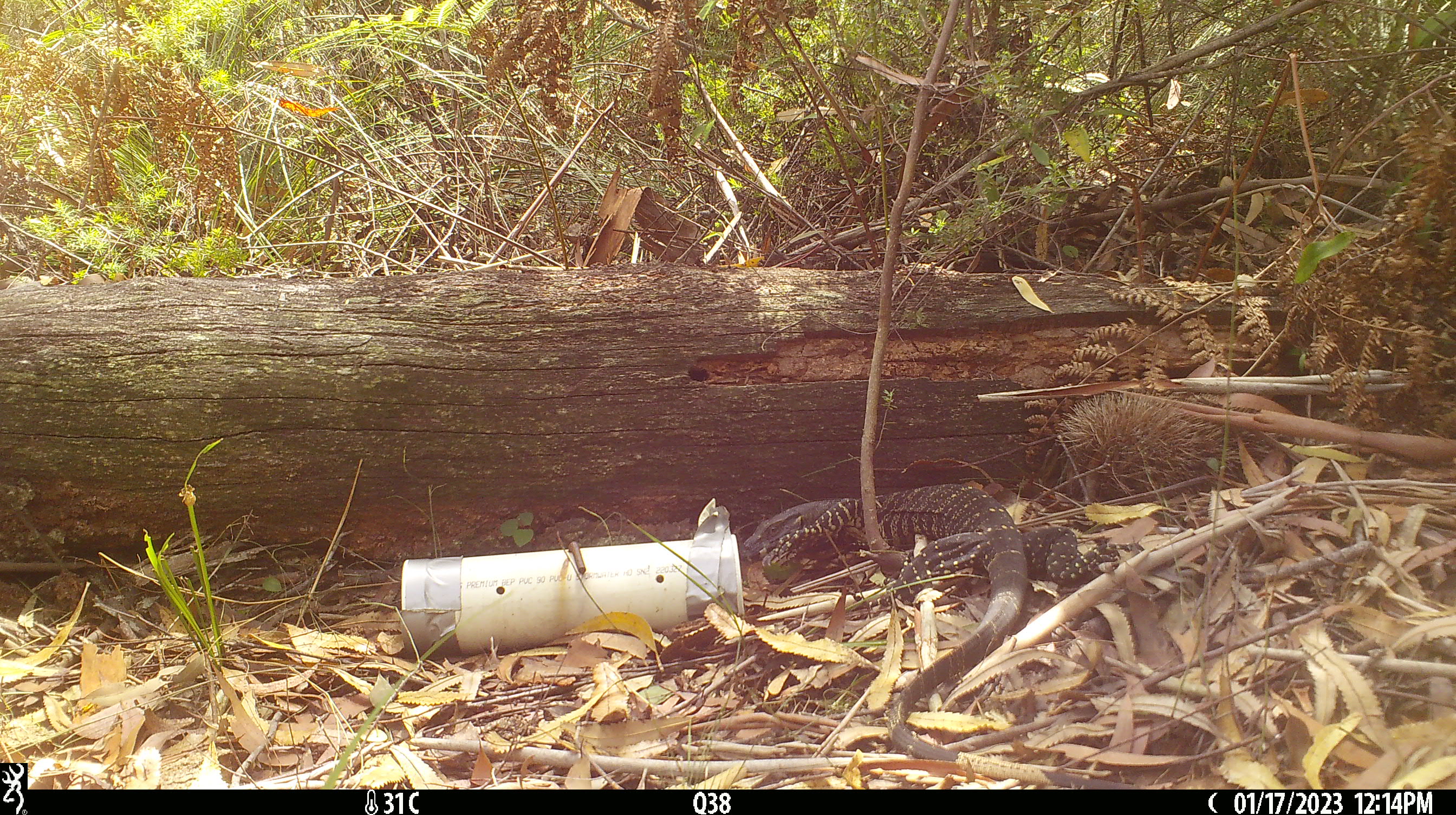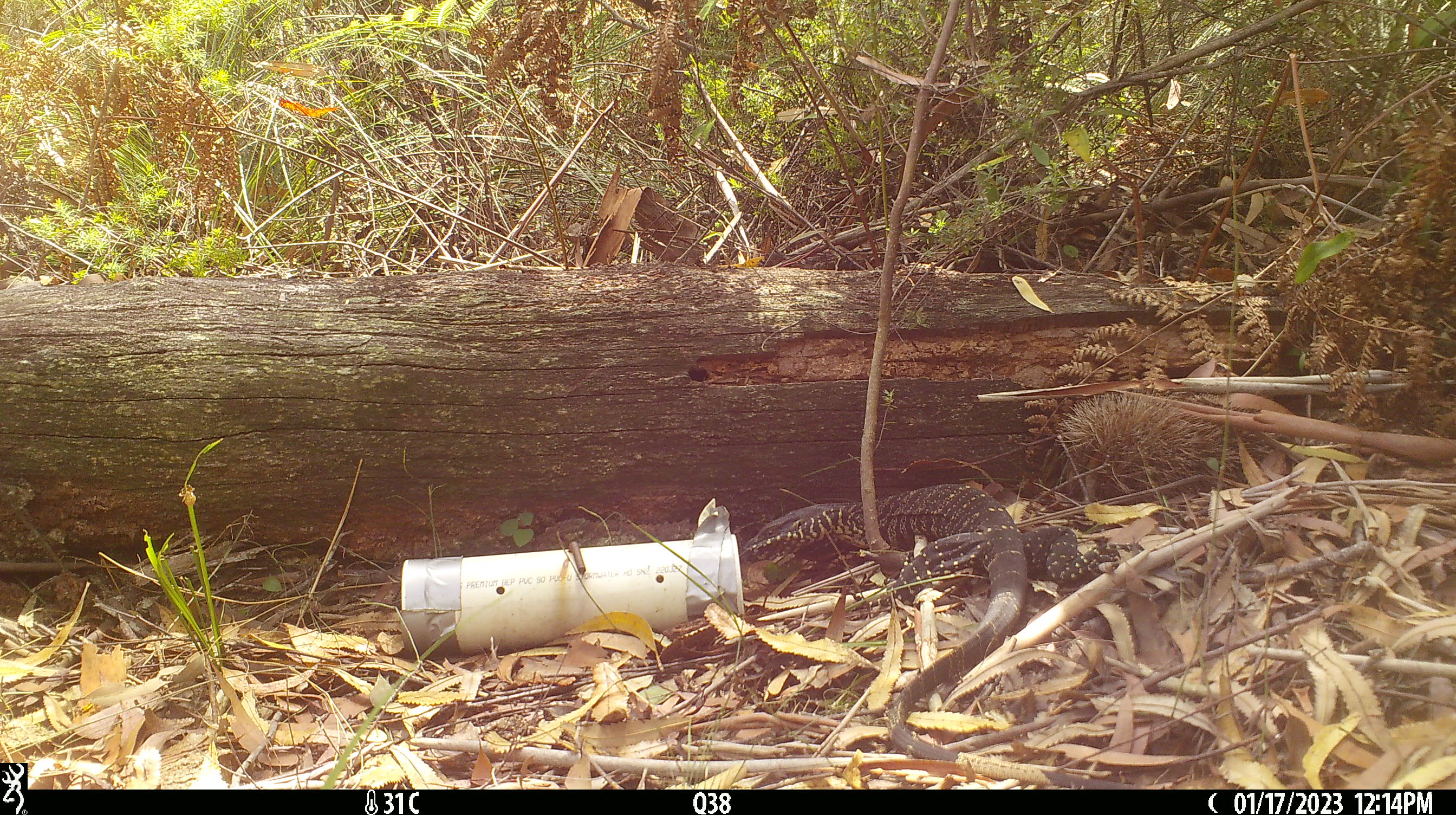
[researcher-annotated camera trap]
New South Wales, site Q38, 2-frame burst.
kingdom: Animalia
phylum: Chordata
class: Reptilia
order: Squamata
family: Varanidae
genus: Varanus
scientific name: Varanus varius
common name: lace monitor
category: goanna